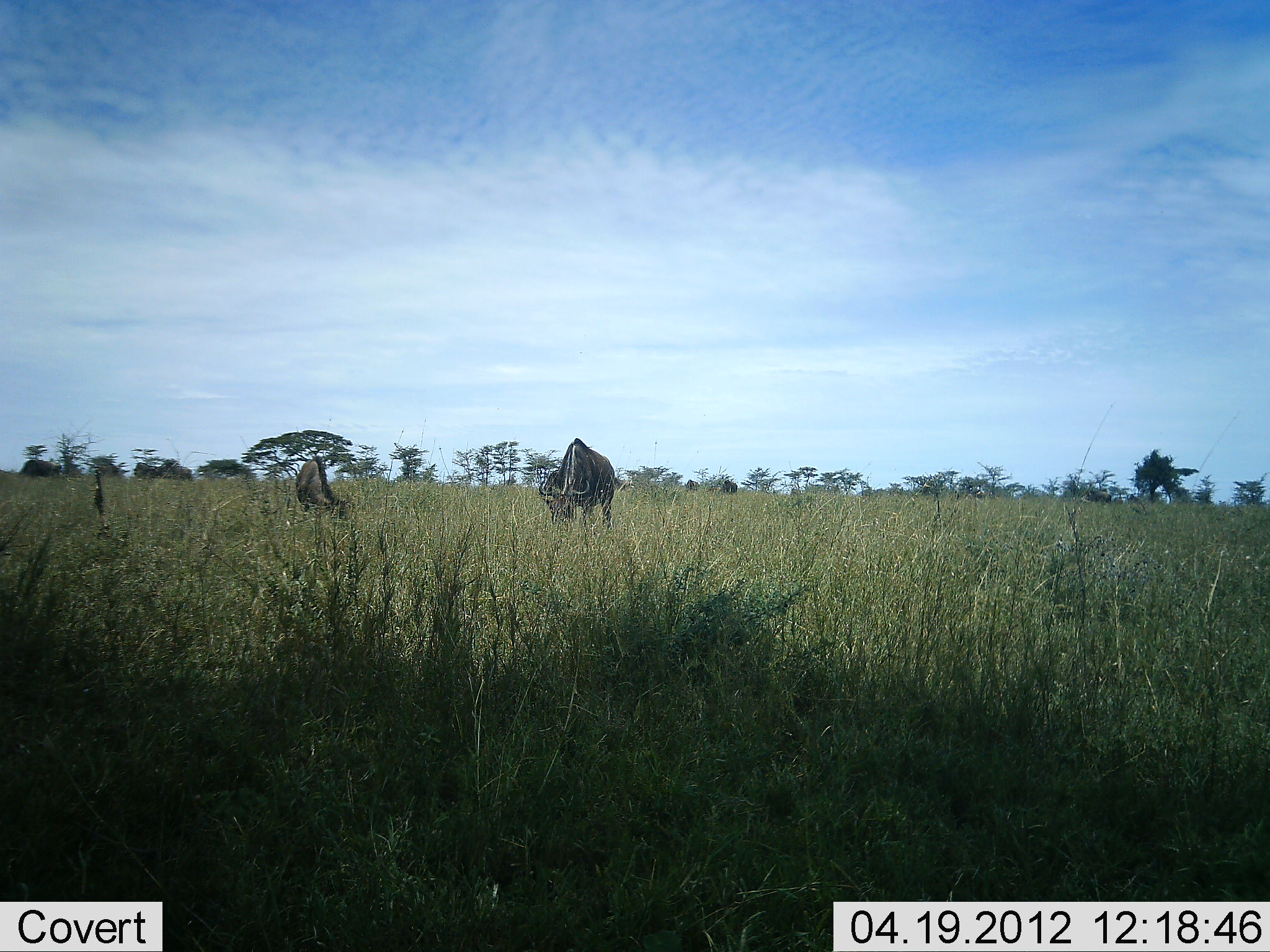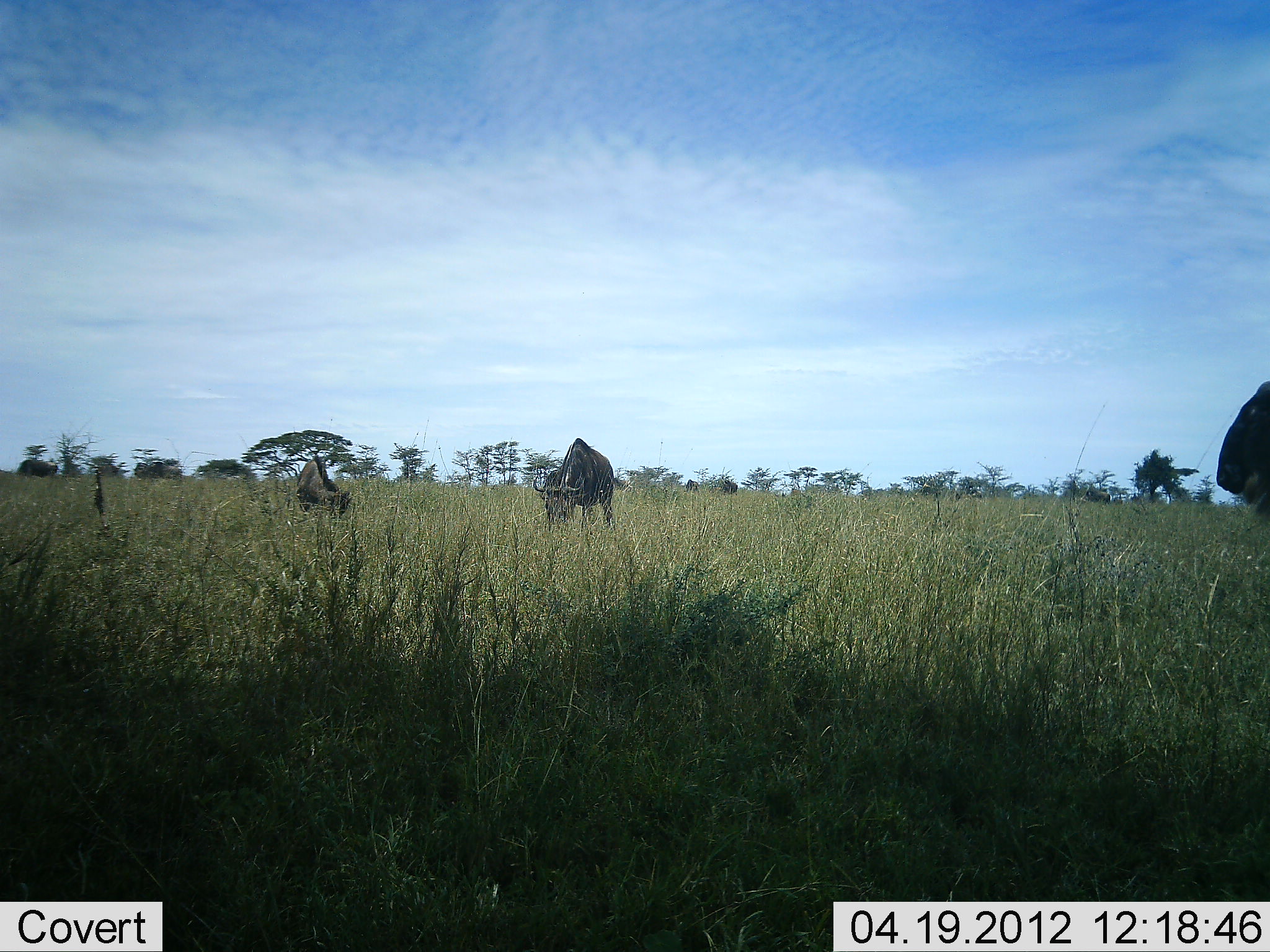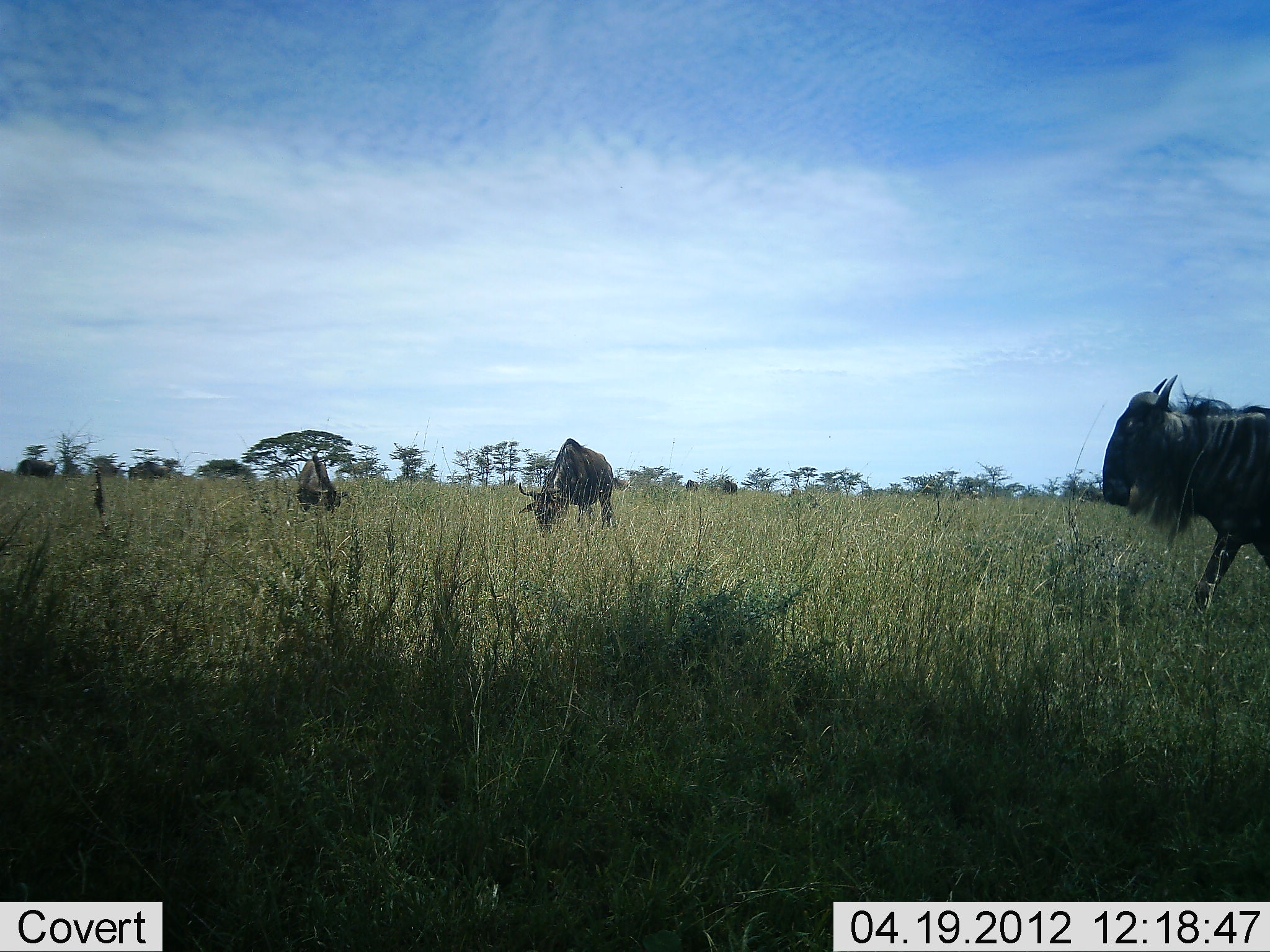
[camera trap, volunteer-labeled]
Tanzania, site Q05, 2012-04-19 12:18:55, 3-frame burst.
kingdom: Animalia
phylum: Chordata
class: Mammalia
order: Artiodactyla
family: Bovidae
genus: Connochaetes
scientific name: Connochaetes taurinus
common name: blue wildebeest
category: wildebeest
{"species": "wildebeest (blue wildebeest) (Connochaetes taurinus)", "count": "5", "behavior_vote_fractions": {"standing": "42%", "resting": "5%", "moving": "68%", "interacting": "0%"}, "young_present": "5%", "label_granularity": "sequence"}